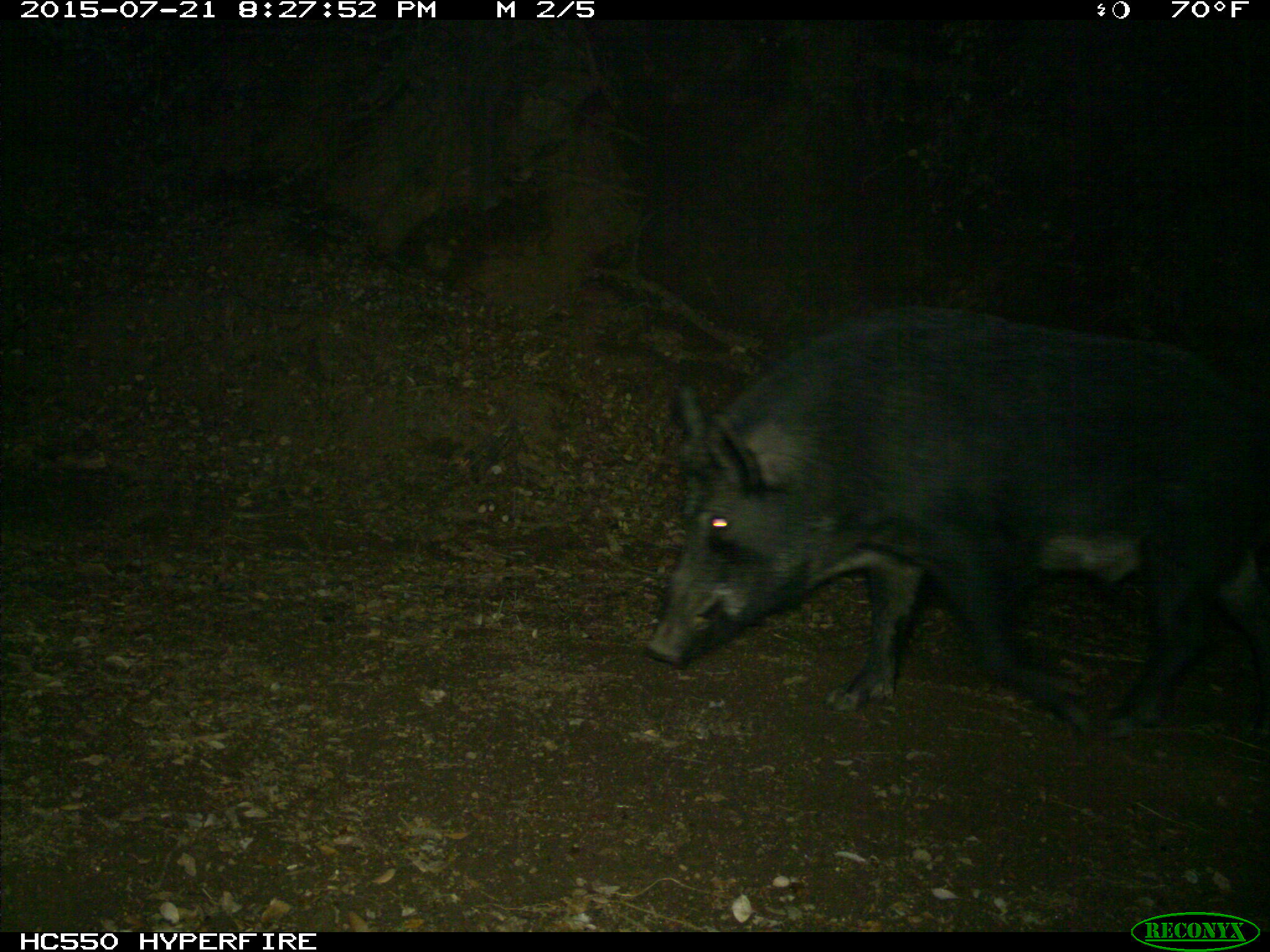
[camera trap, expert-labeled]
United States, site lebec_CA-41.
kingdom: Animalia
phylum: Chordata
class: Mammalia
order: Artiodactyla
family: Suidae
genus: Sus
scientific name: Sus scrofa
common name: wild boar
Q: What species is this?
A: Sus scrofa (wild boar).